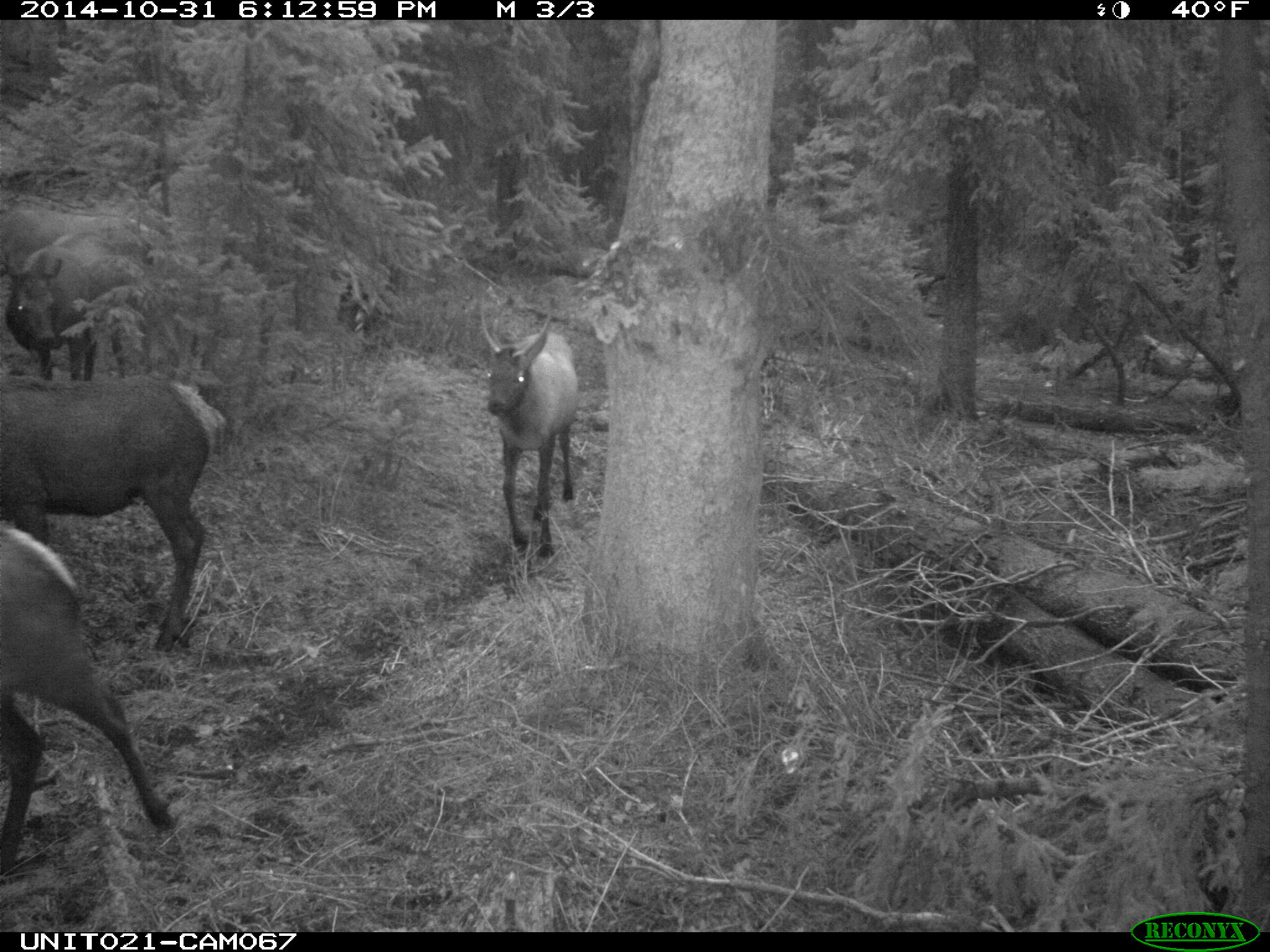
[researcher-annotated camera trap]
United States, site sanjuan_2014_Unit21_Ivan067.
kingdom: Animalia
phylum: Chordata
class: Mammalia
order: Artiodactyla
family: Cervidae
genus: Cervus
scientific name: Cervus elaphus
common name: red deer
Cervus elaphus (red deer).